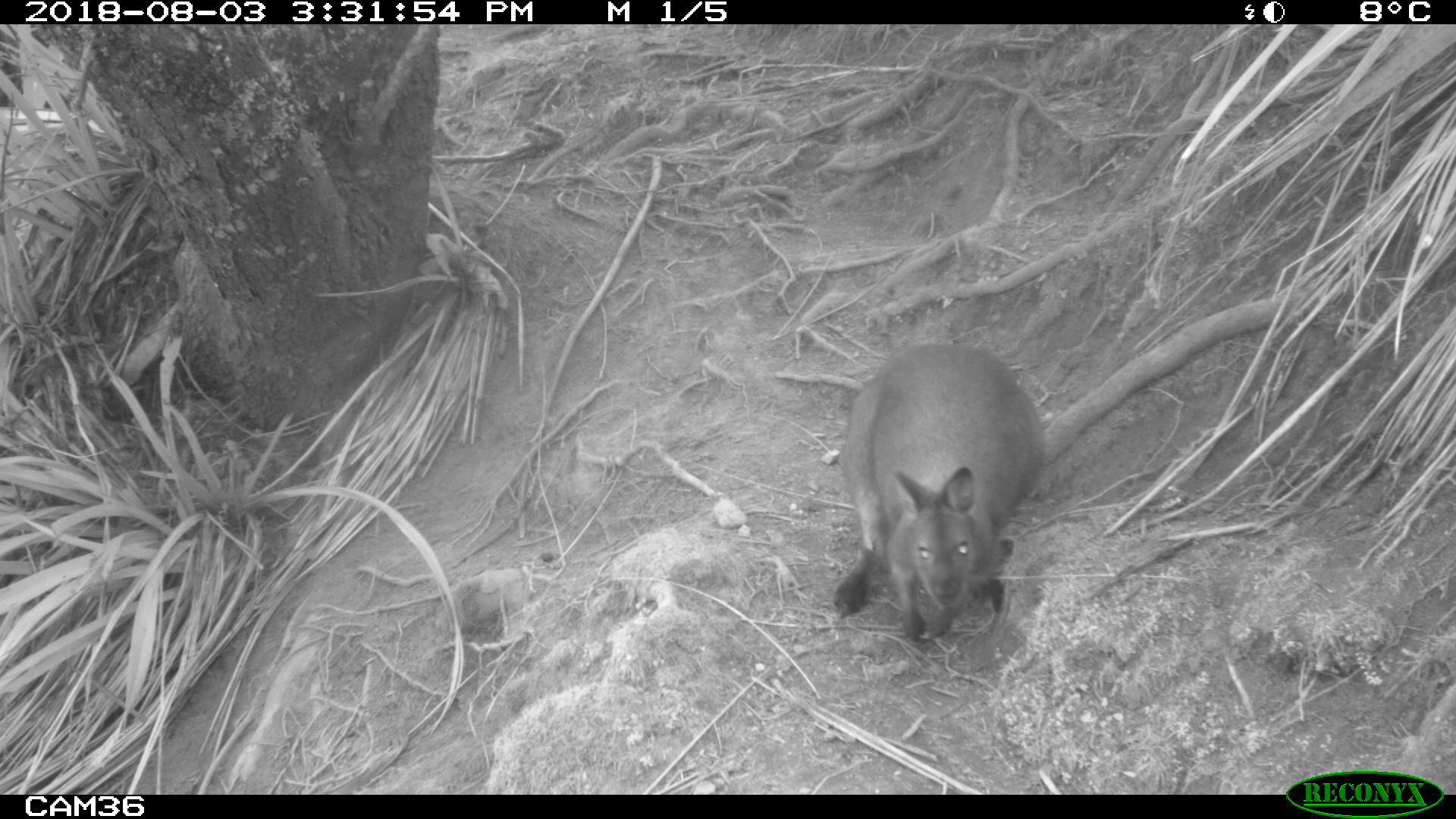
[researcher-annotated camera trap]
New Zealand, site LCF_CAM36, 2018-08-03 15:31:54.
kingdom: Animalia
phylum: Chordata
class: Mammalia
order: Diprotodontia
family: Macropodidae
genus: Notamacropus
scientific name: Notamacropus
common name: wallaby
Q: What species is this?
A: Wallaby (Notamacropus).